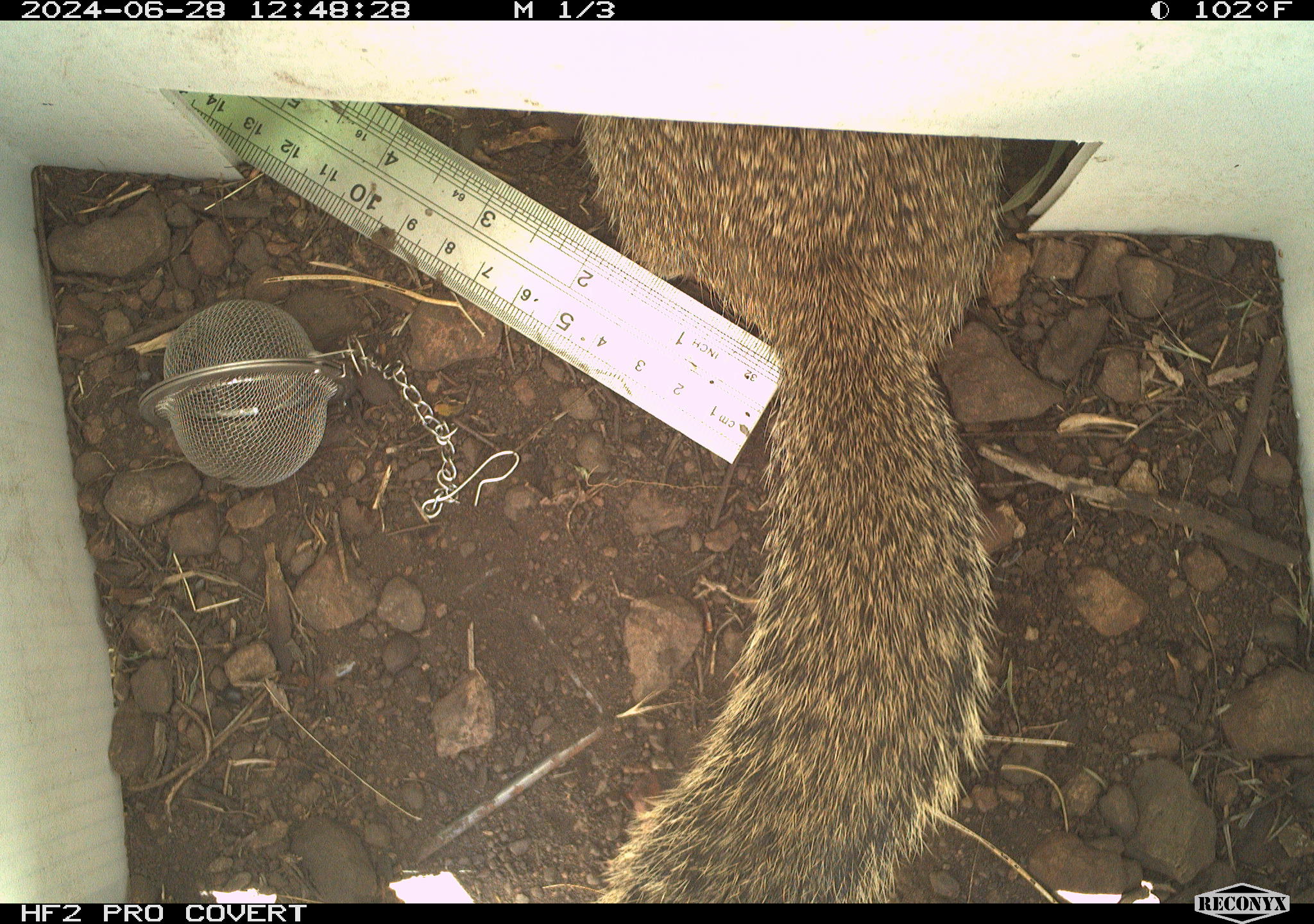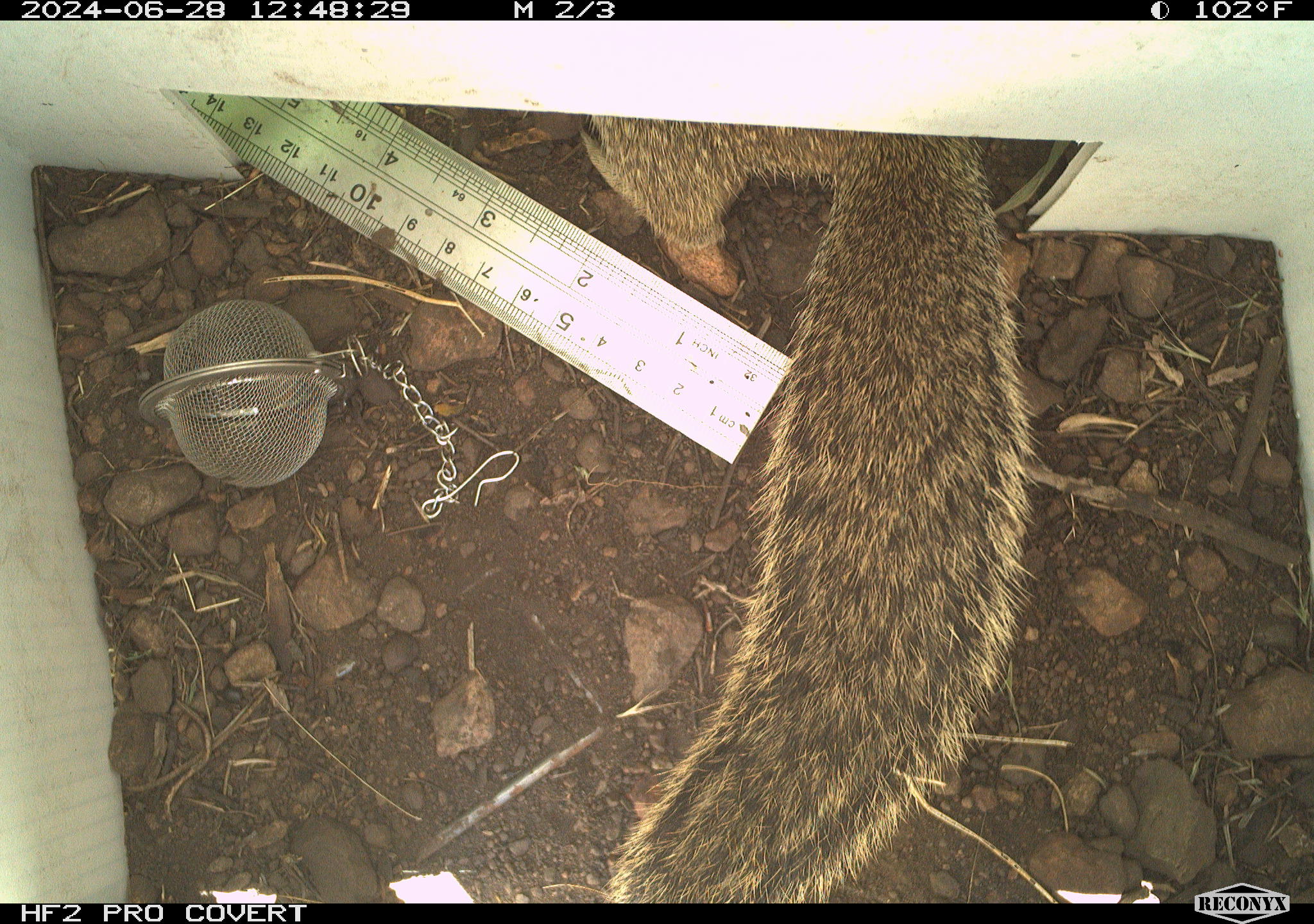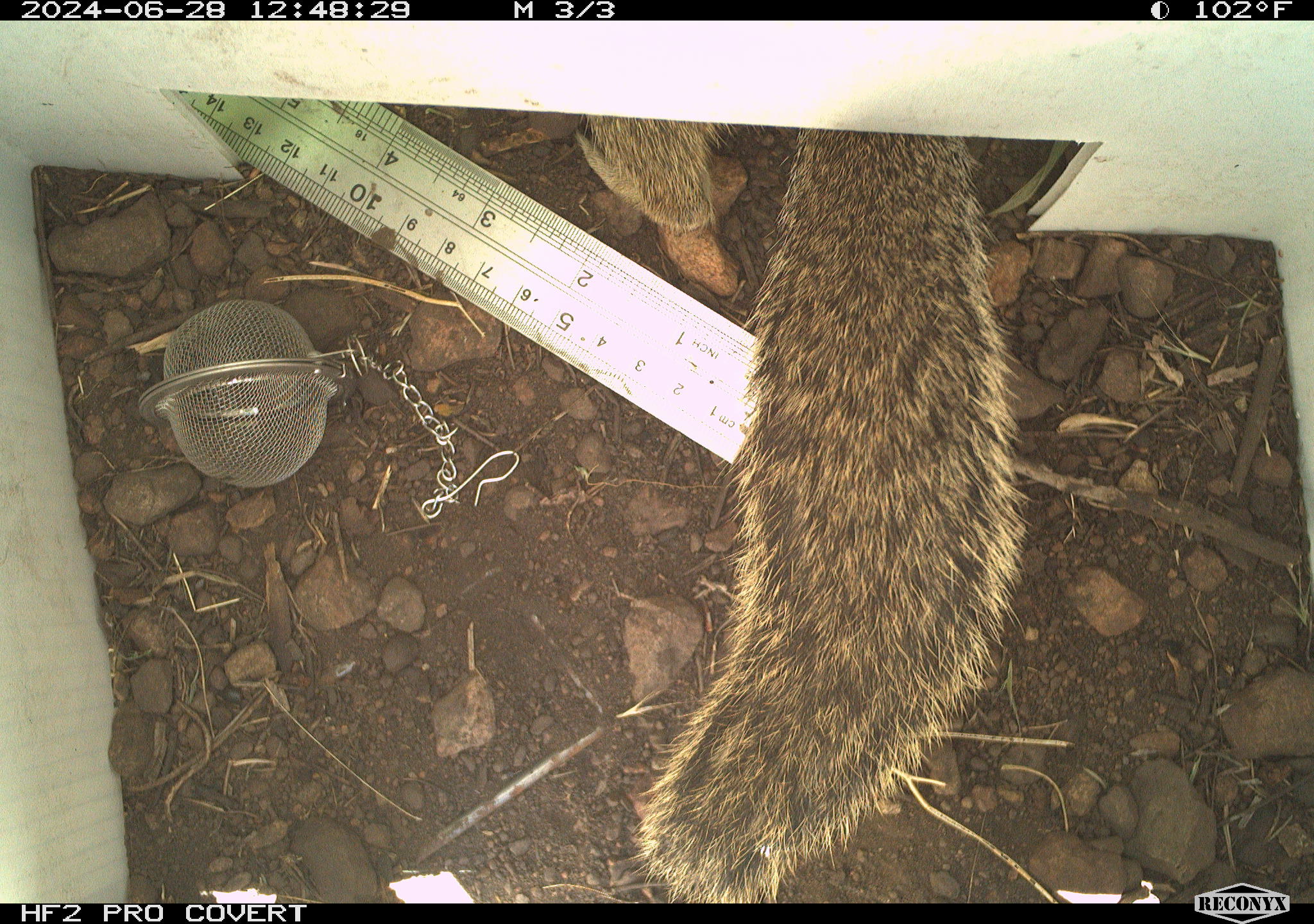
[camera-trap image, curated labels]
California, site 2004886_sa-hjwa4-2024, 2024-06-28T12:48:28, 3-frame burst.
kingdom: Animalia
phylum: Chordata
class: Mammalia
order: Rodentia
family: Sciuridae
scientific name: Sciuridae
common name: squirrels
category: sciuridae family